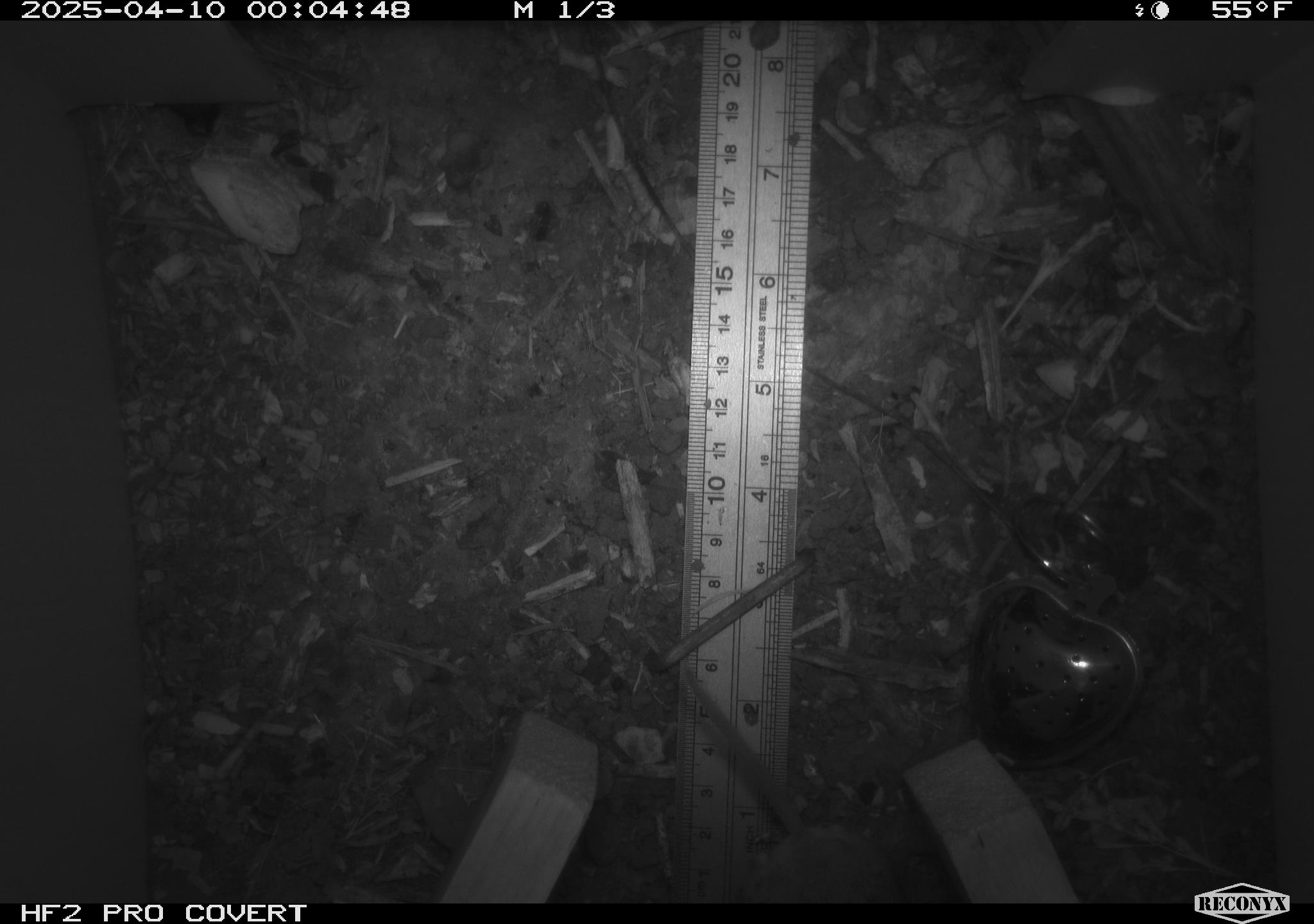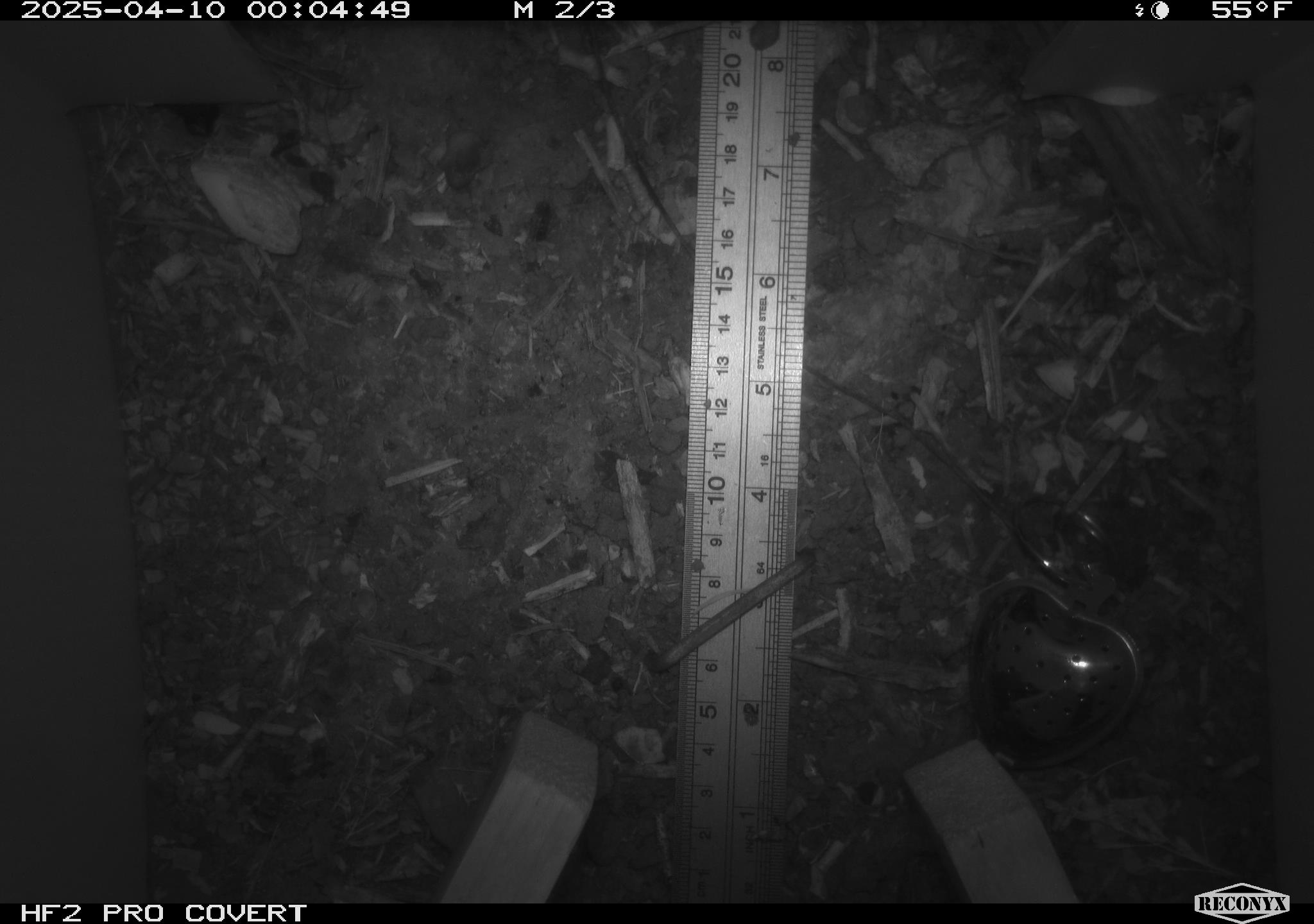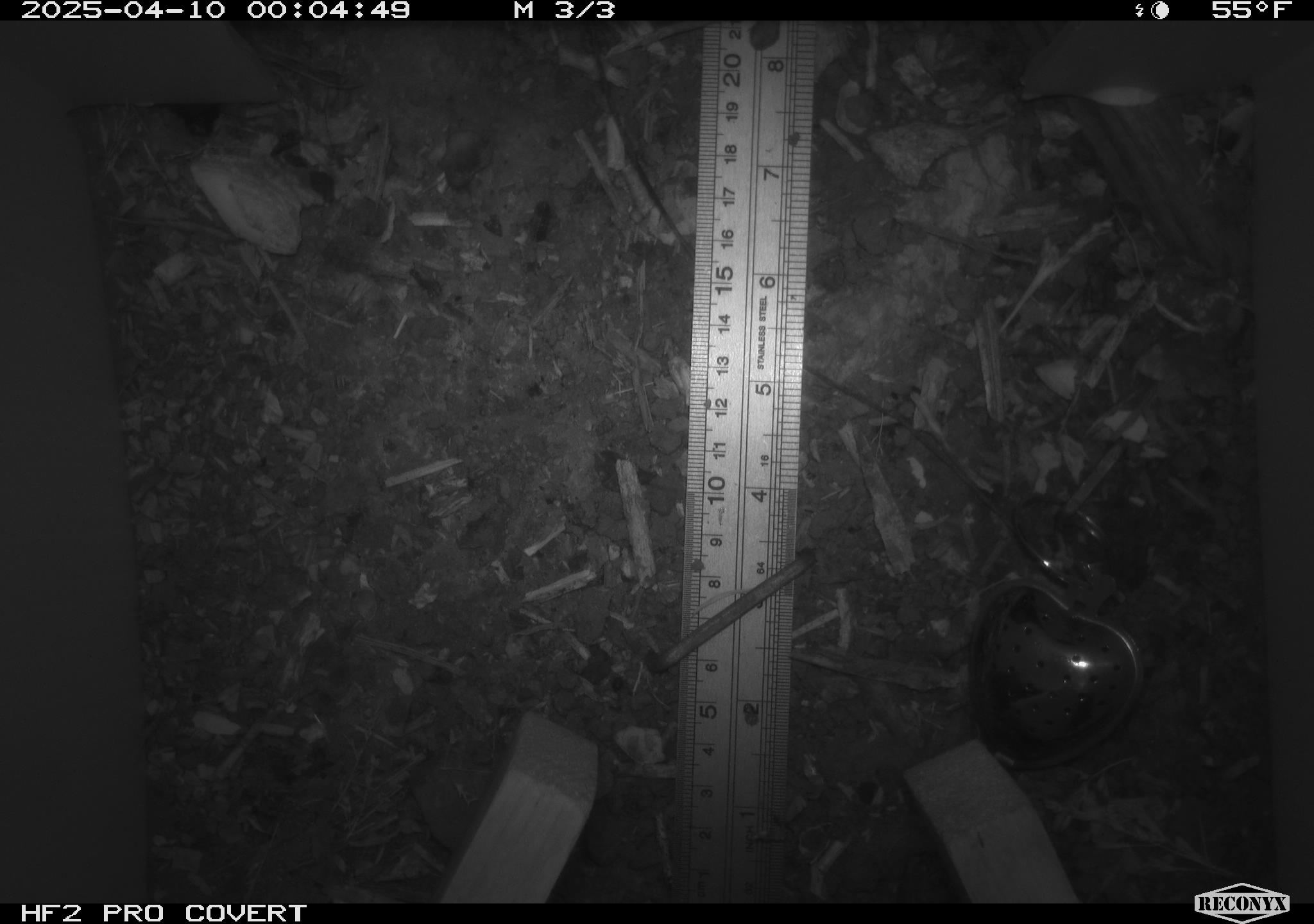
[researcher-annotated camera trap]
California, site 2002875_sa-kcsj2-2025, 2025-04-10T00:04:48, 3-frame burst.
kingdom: Animalia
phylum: Chordata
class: Mammalia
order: Rodentia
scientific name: Rodentia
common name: rodent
Rodent (Rodentia).